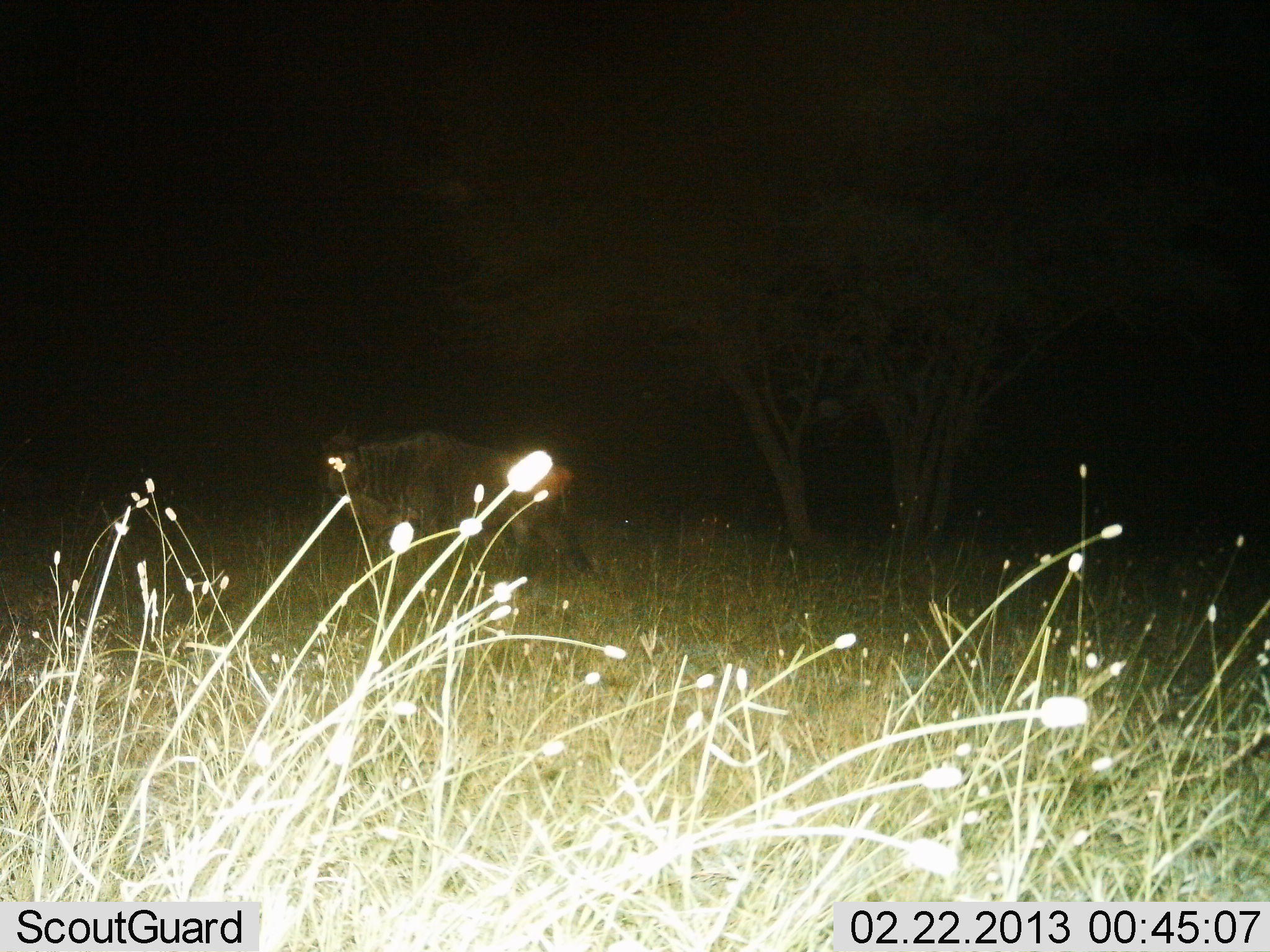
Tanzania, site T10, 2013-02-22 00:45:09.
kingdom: Animalia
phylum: Chordata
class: Mammalia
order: Artiodactyla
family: Bovidae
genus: Connochaetes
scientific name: Connochaetes taurinus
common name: blue wildebeest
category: wildebeest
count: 1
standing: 40%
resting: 0%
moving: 60%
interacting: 0%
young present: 0%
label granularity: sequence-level